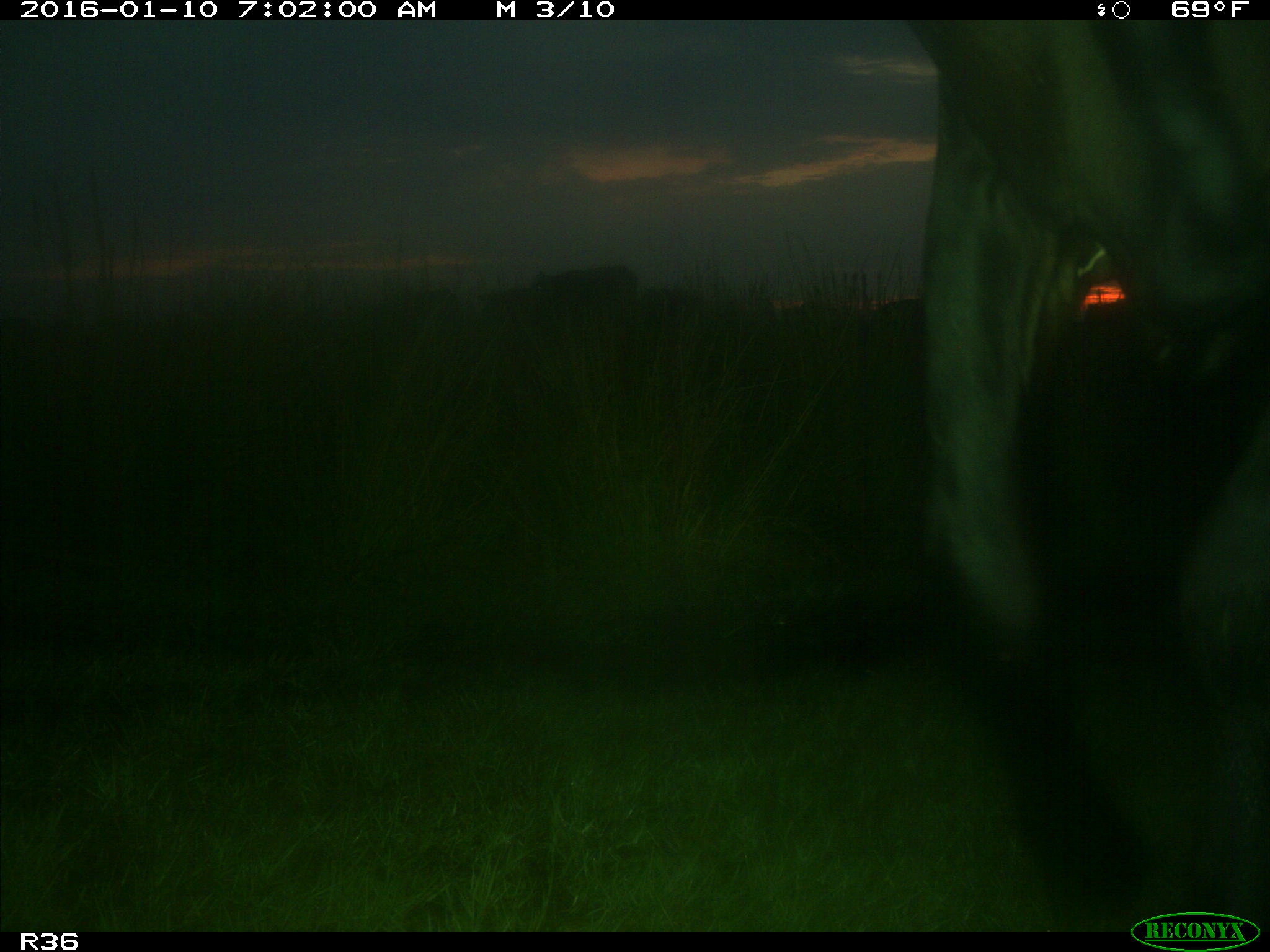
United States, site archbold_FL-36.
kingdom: Animalia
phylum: Chordata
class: Mammalia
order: Artiodactyla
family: Bovidae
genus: Bos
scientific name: Bos taurus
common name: domestic cow